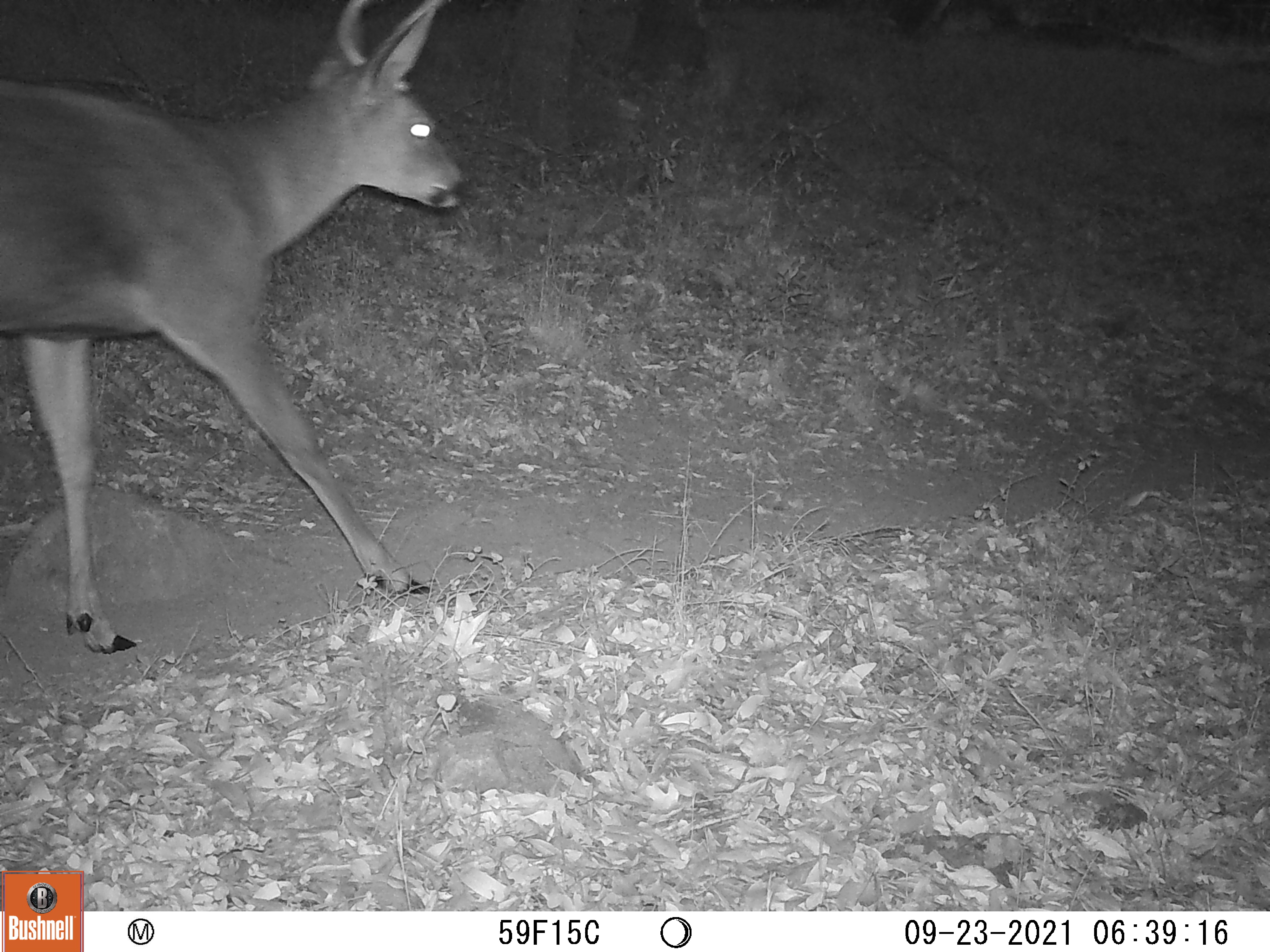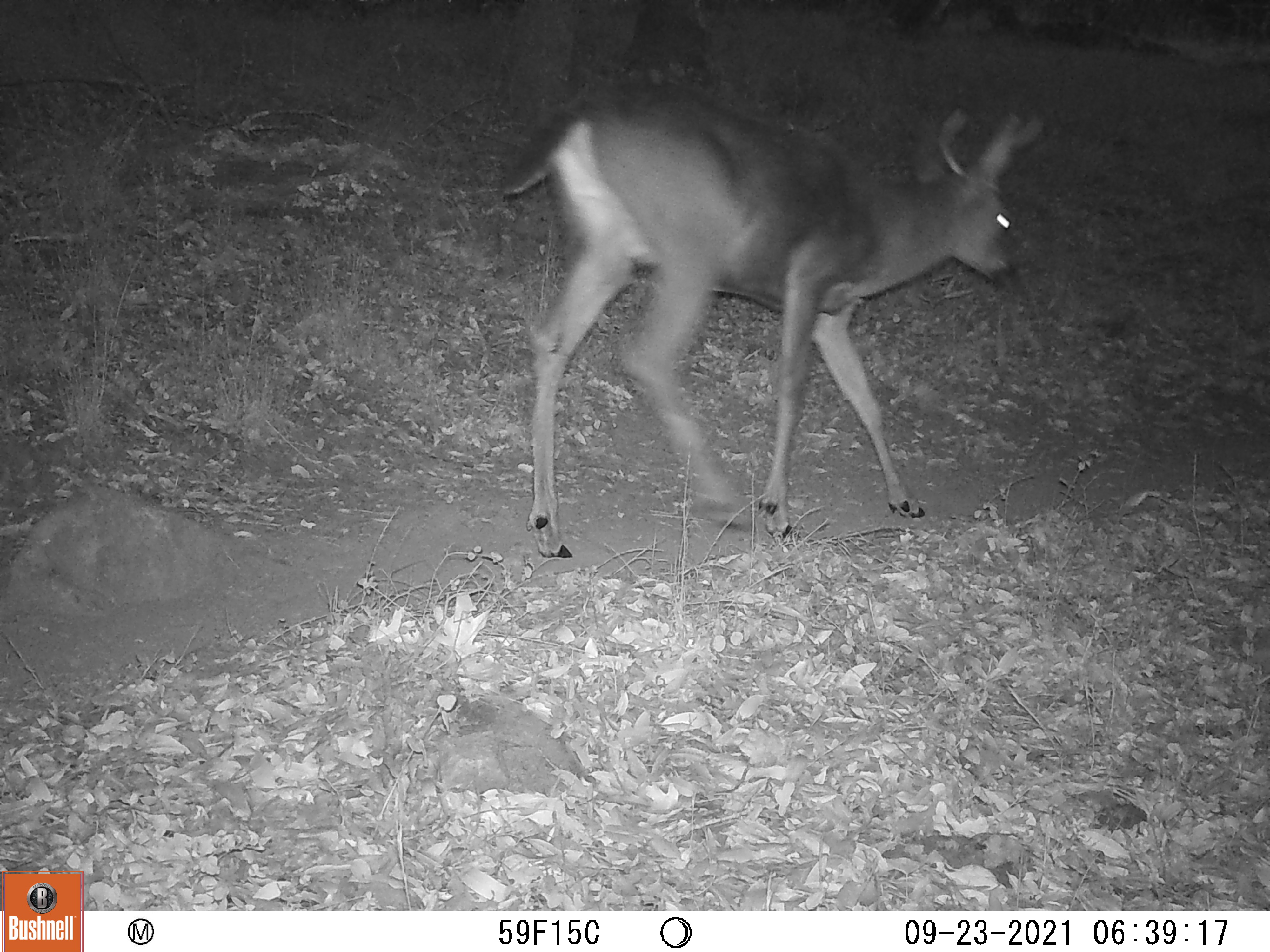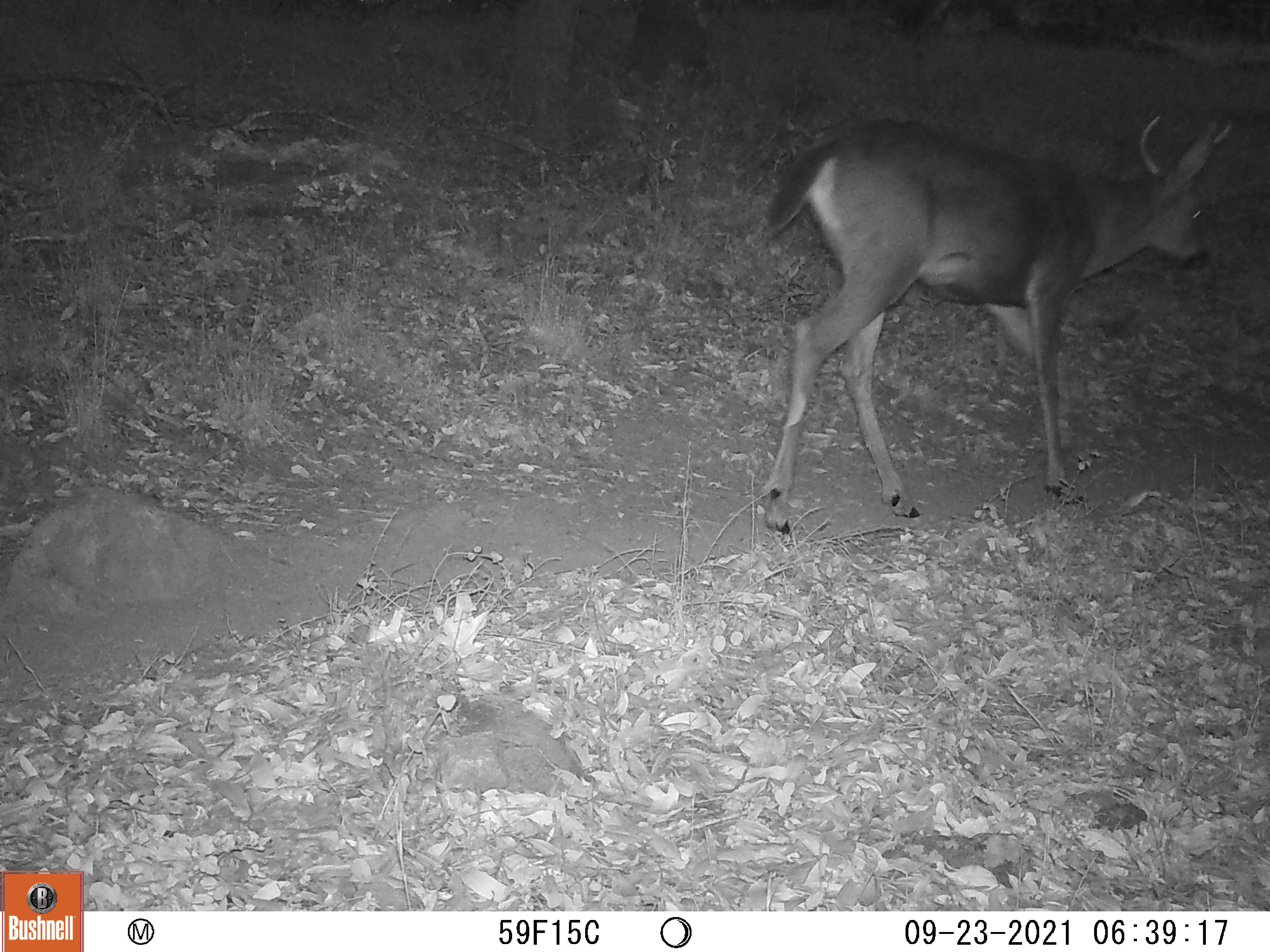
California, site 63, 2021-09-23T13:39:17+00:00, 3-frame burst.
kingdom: Animalia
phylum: Chordata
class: Mammalia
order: Artiodactyla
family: Cervidae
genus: Odocoileus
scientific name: Odocoileus hemionus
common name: mule deer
Mule deer (Odocoileus hemionus).